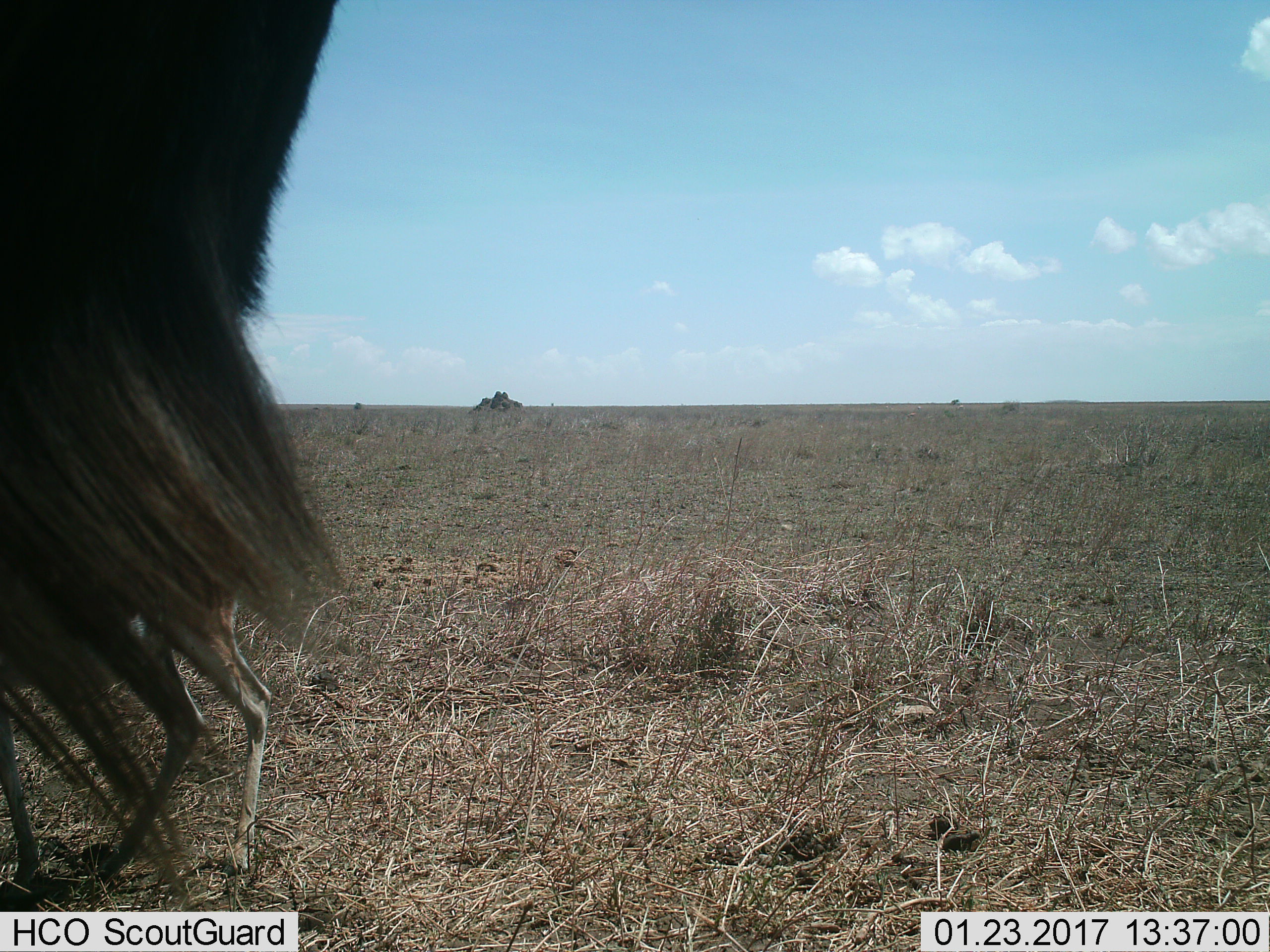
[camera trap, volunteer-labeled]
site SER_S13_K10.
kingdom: Animalia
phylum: Chordata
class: Mammalia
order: Artiodactyla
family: Bovidae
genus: Connochaetes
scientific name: Connochaetes taurinus taurinus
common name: blue wildebeest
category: wildebeestblue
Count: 1.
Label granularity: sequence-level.